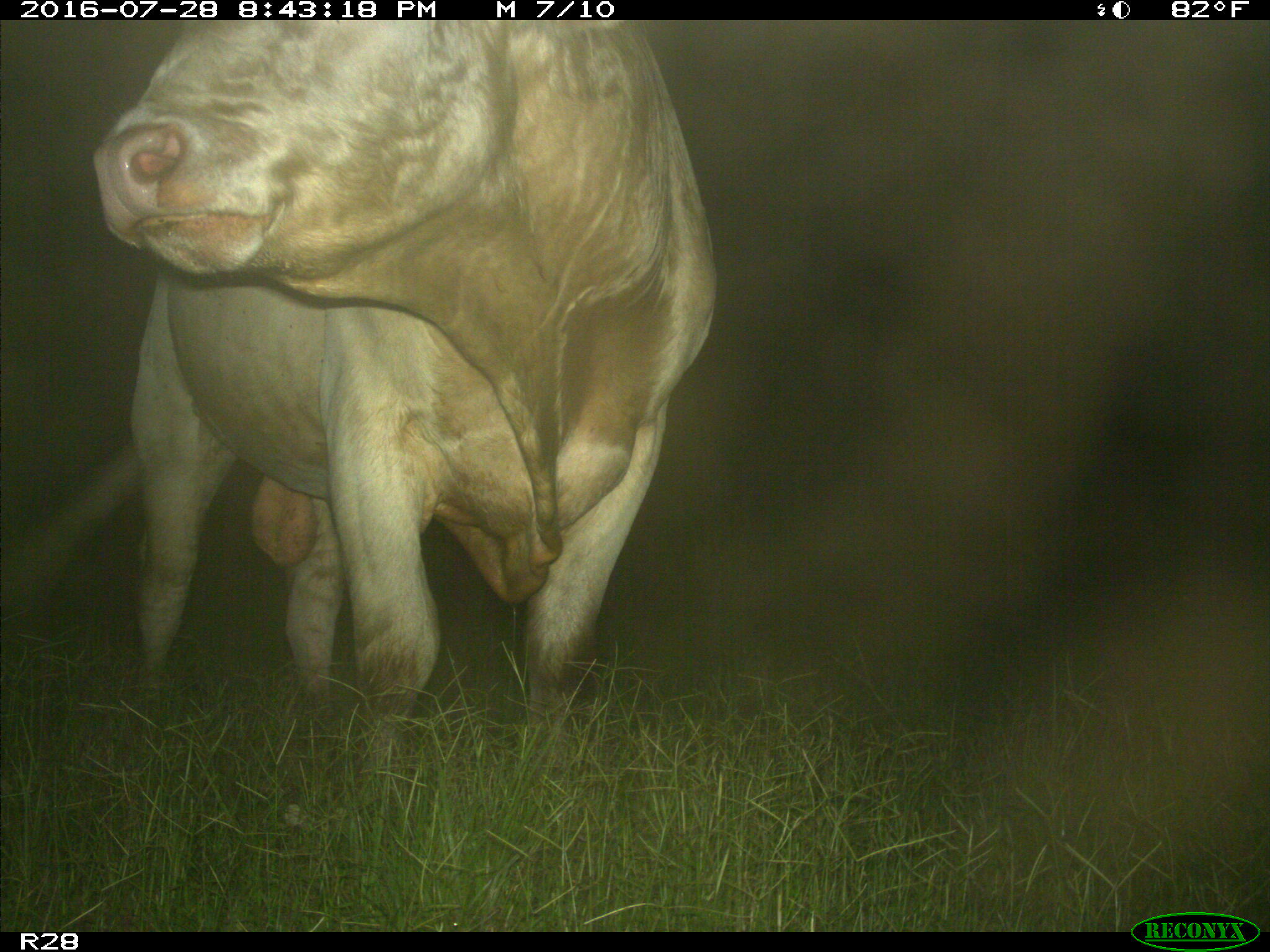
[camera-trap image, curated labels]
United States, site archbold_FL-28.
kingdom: Animalia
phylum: Chordata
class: Mammalia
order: Artiodactyla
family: Bovidae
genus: Bos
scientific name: Bos taurus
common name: domestic cow